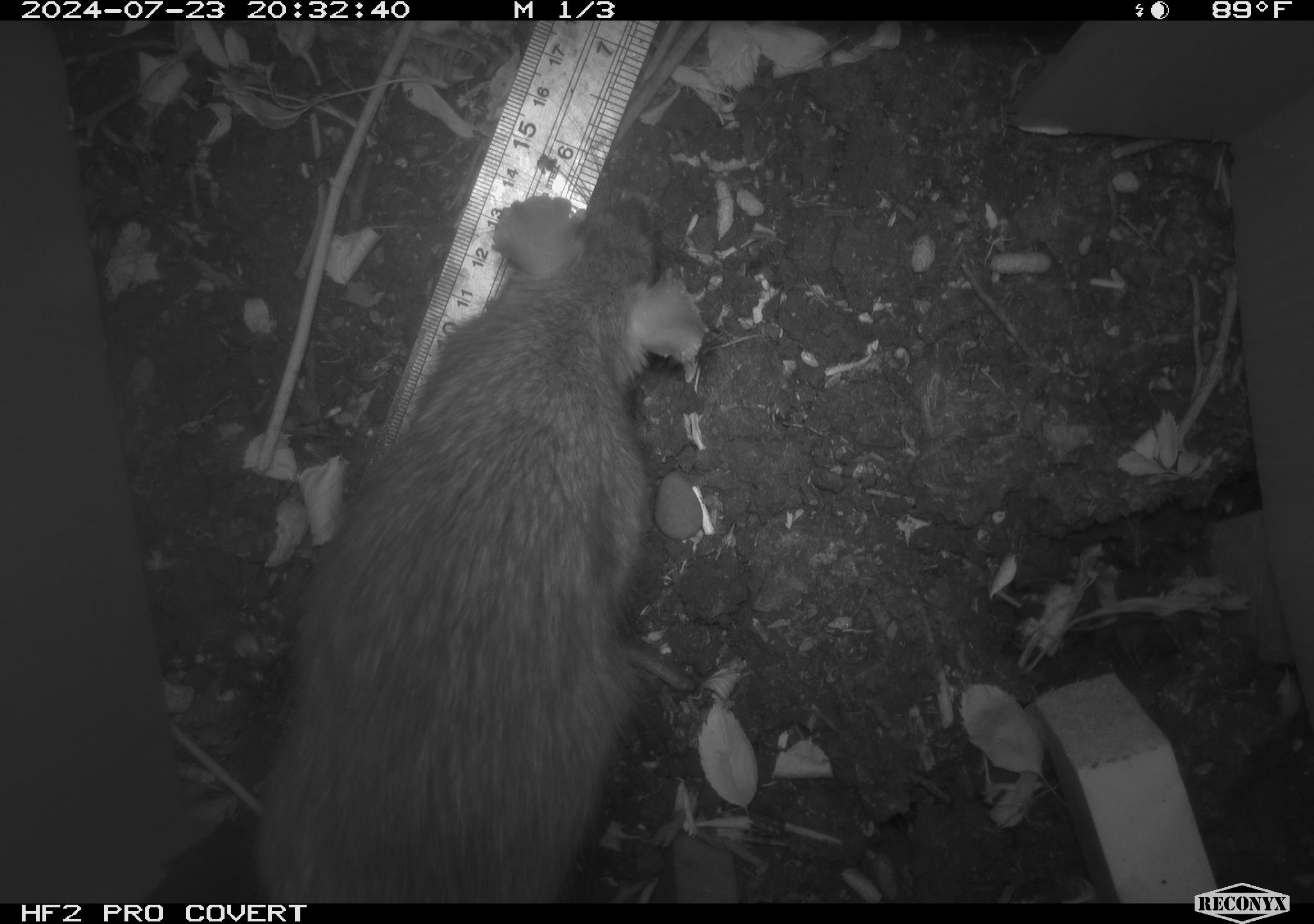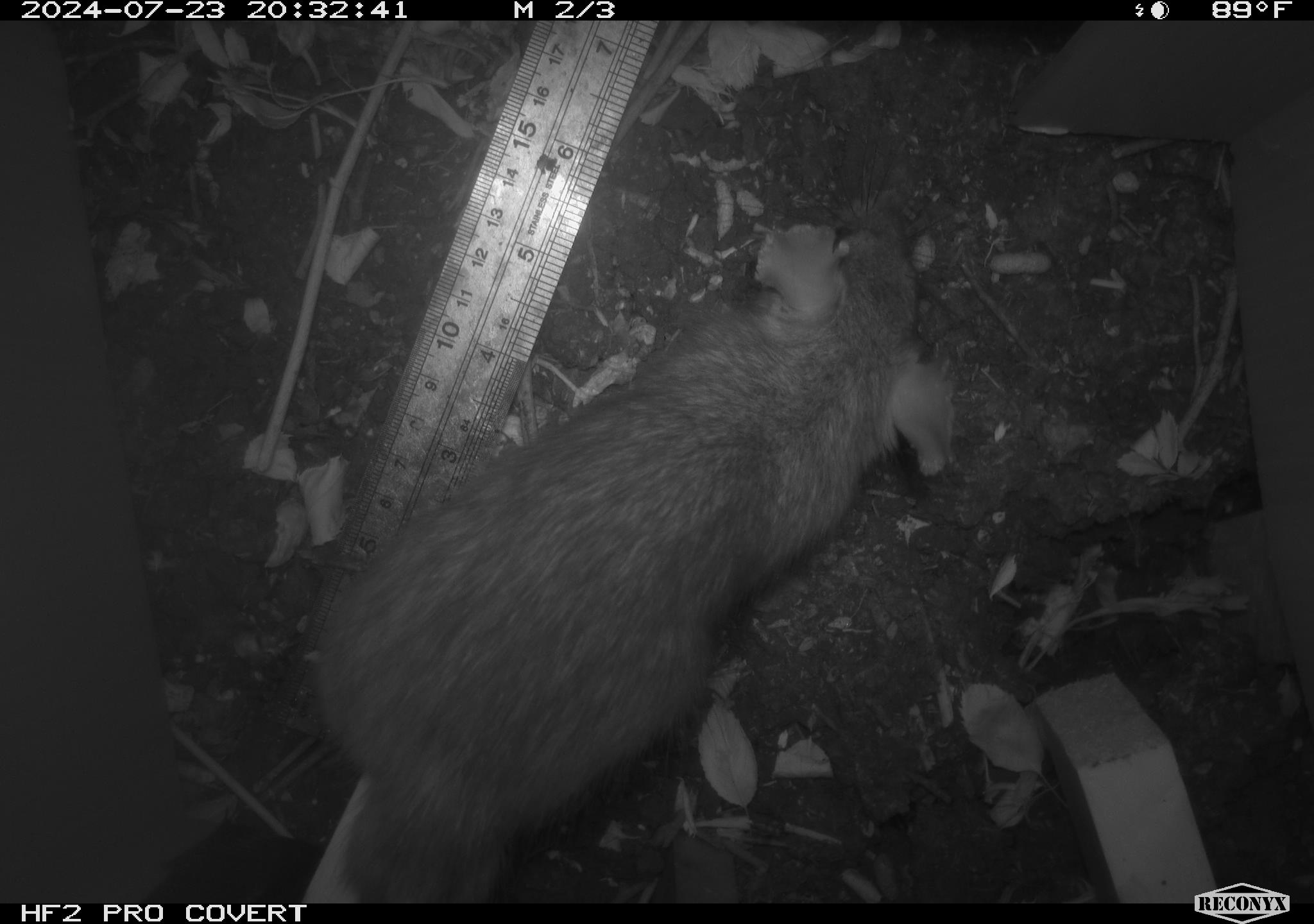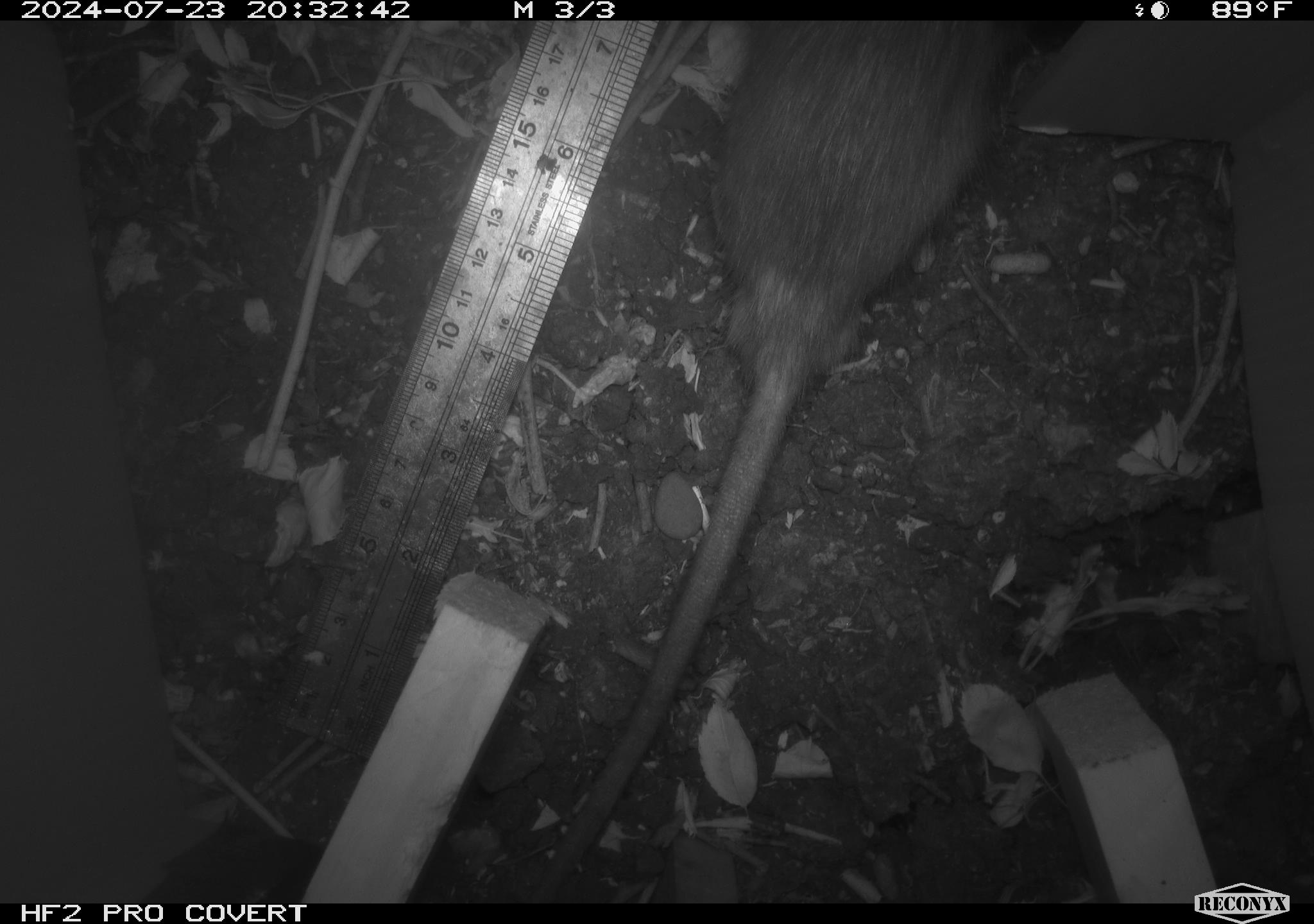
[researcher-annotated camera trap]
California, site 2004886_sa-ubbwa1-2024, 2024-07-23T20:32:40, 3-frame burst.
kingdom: Animalia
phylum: Chordata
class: Mammalia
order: Rodentia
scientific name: Rodentia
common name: woodrat or rat or mouse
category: woodrat or rat or mouse species